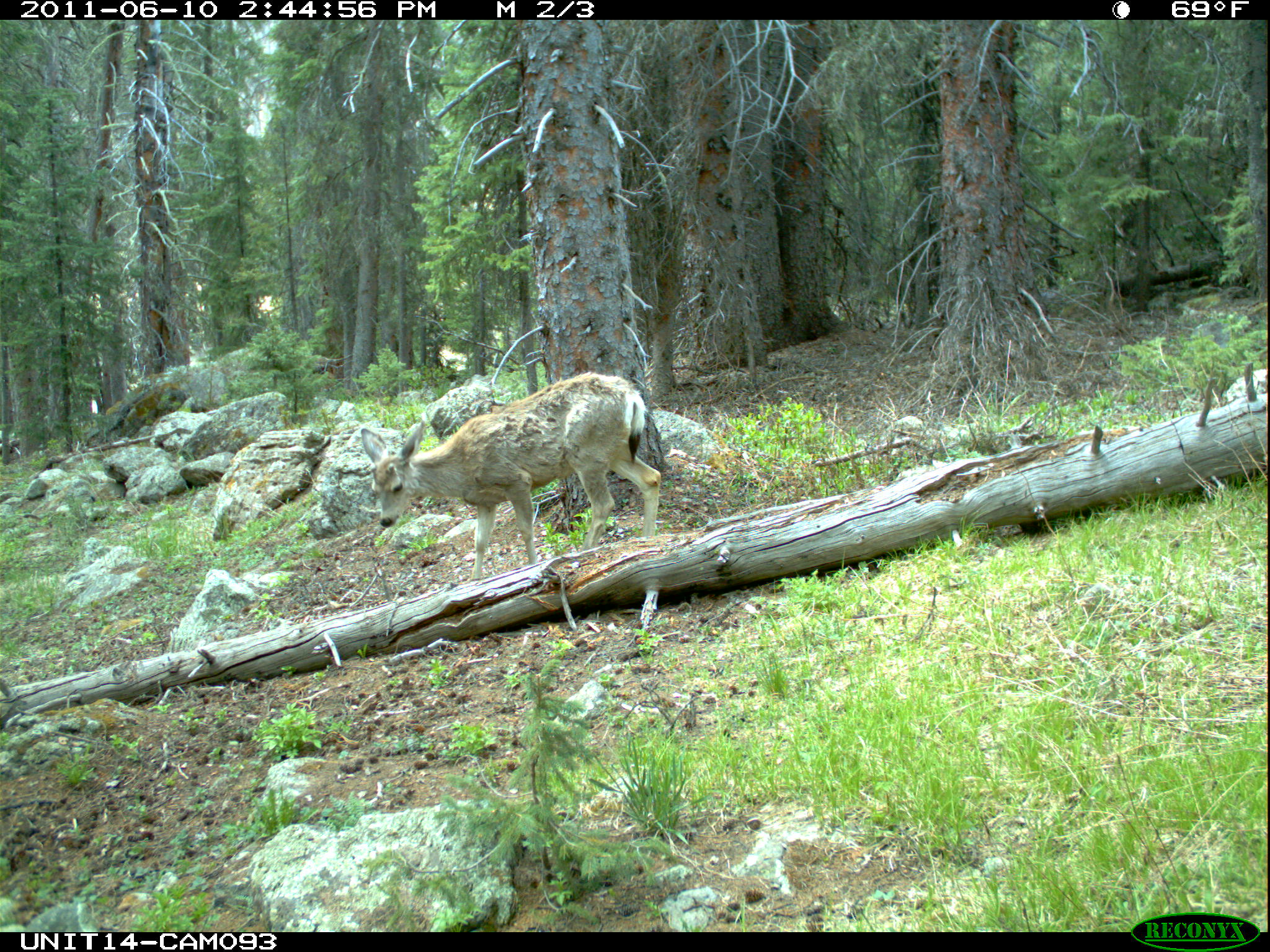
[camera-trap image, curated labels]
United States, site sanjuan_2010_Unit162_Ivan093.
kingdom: Animalia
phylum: Chordata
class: Mammalia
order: Artiodactyla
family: Cervidae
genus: Odocoileus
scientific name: Odocoileus hemionus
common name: mule deer